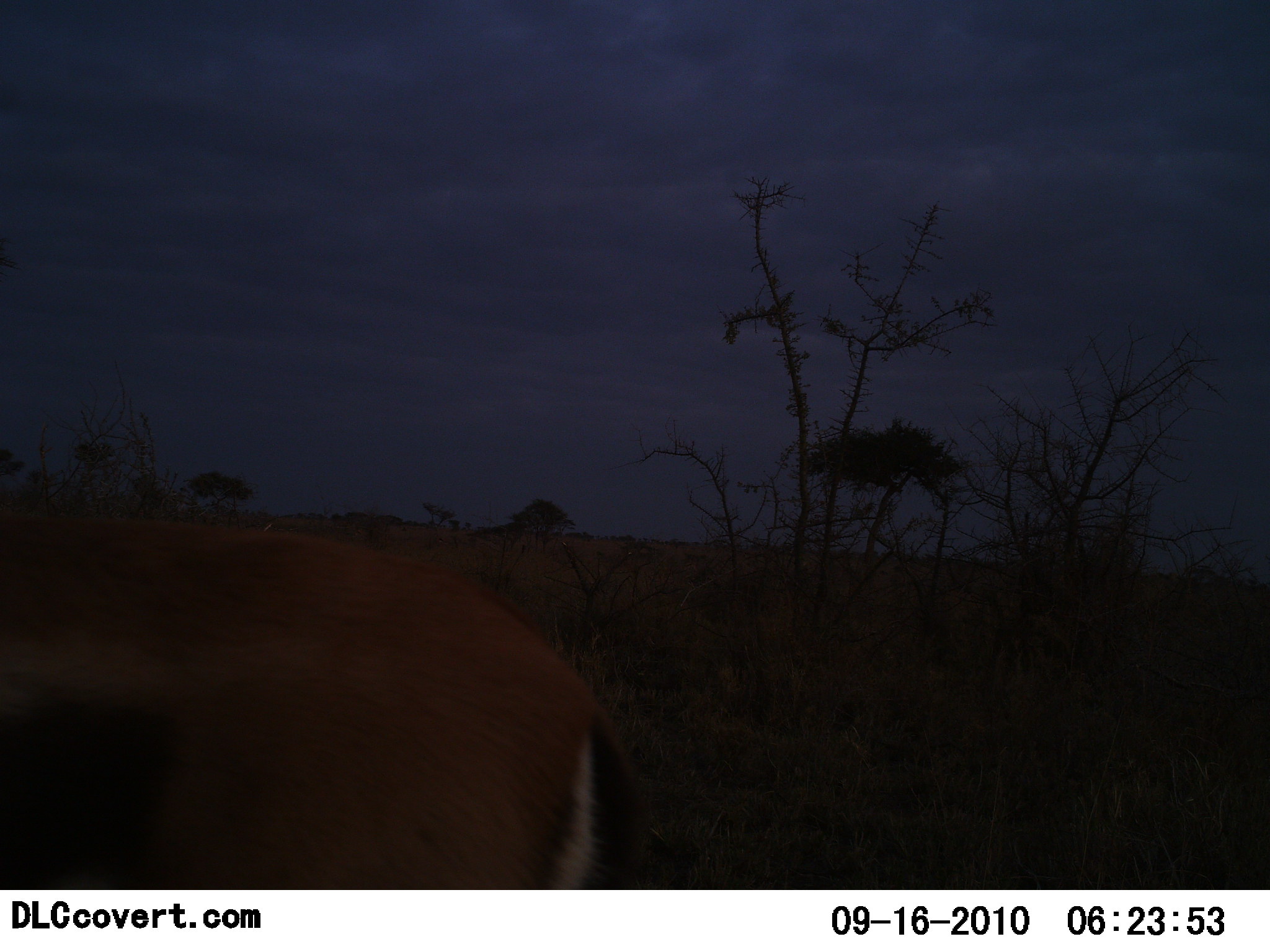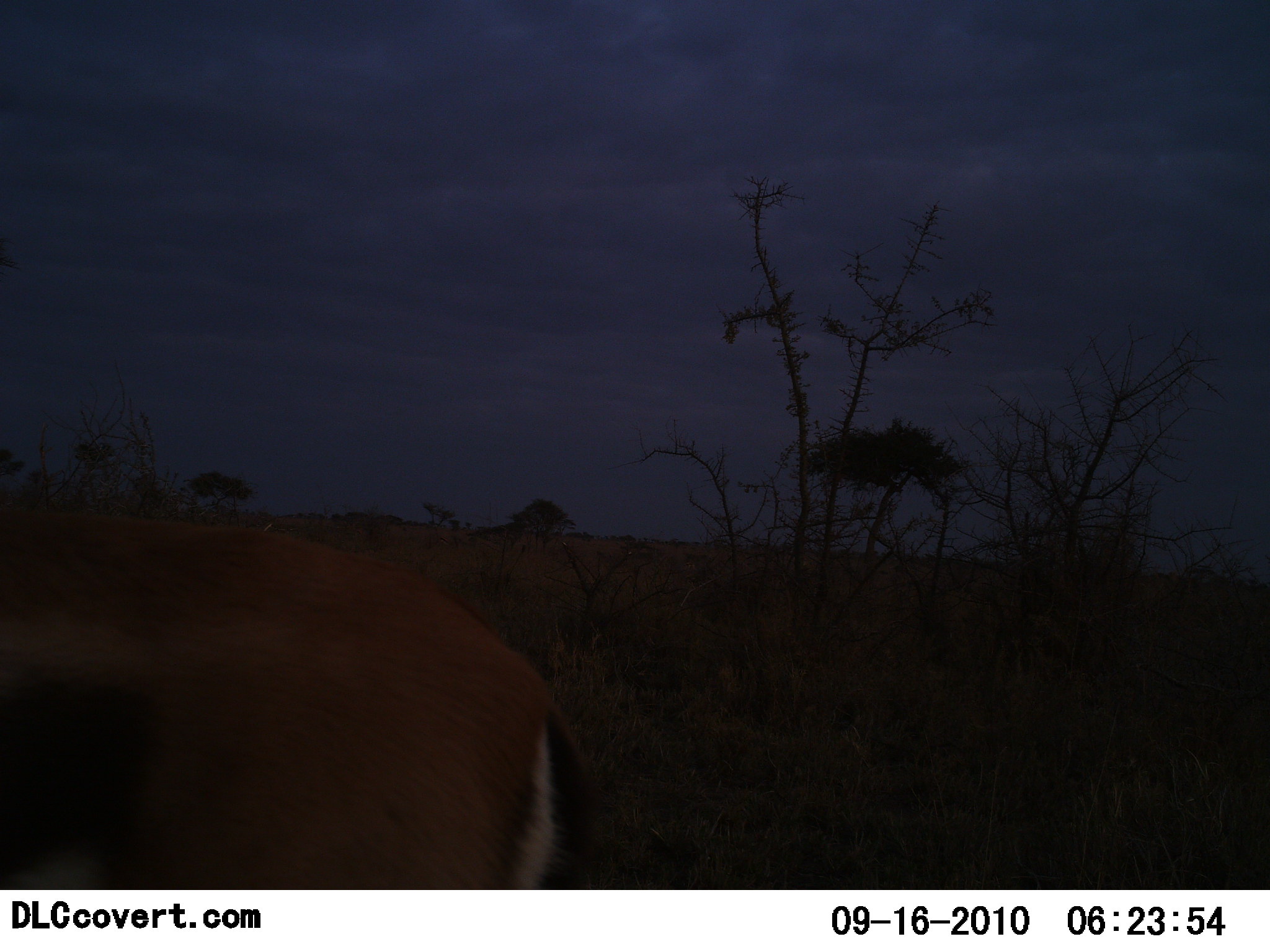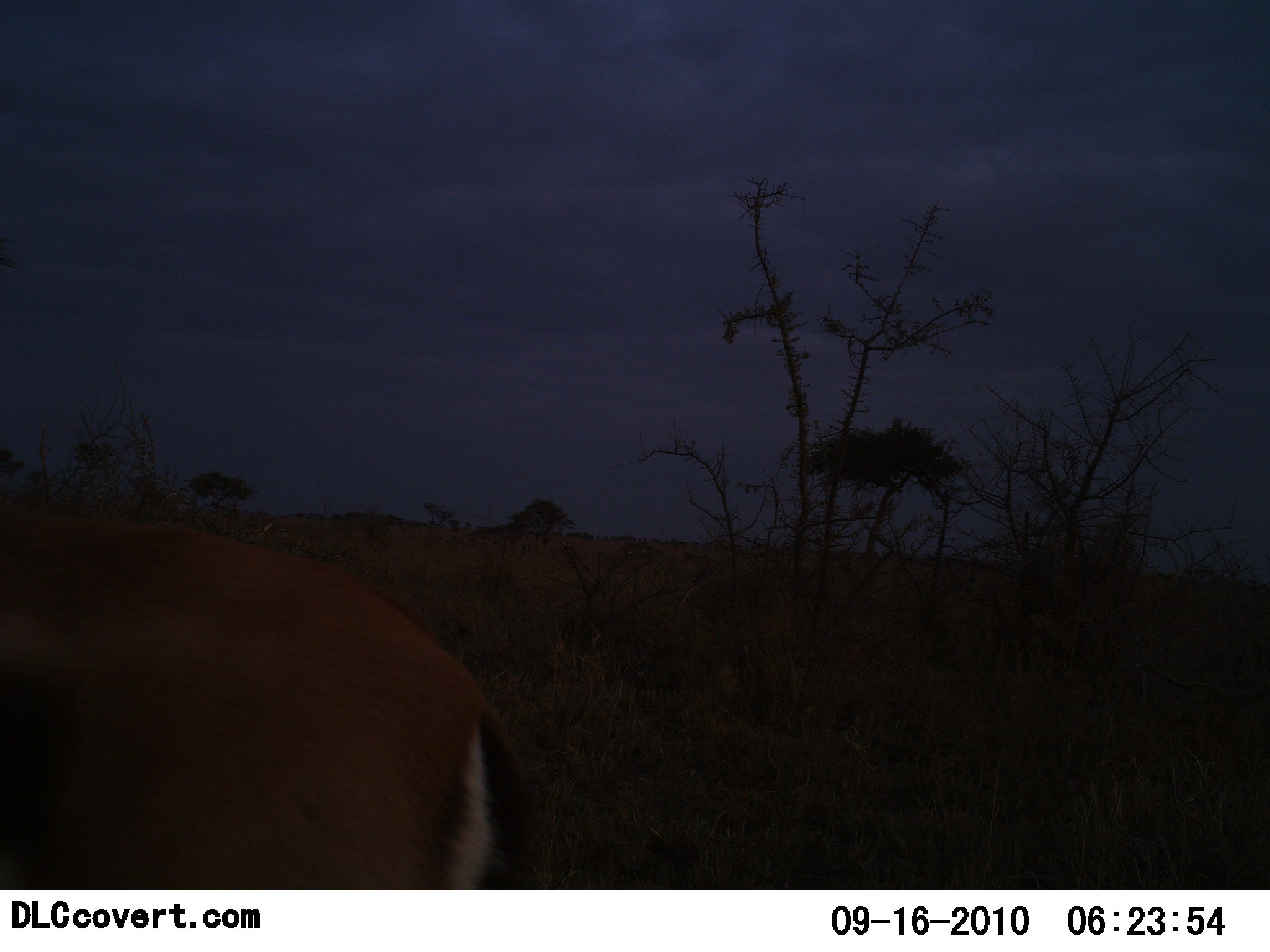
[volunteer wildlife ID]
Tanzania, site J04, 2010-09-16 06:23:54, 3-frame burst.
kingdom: Animalia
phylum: Chordata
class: Mammalia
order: Artiodactyla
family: Bovidae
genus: Eudorcas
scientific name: Eudorcas thomsonii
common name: thomson's gazelle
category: gazellethomsons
Gazellethomsons (thomson's gazelle) (Eudorcas thomsonii), count 1. Behavior (volunteer vote fractions): standing 94%, resting 0%, moving 6%, interacting 0%. Young present (vote fraction): 0%. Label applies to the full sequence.